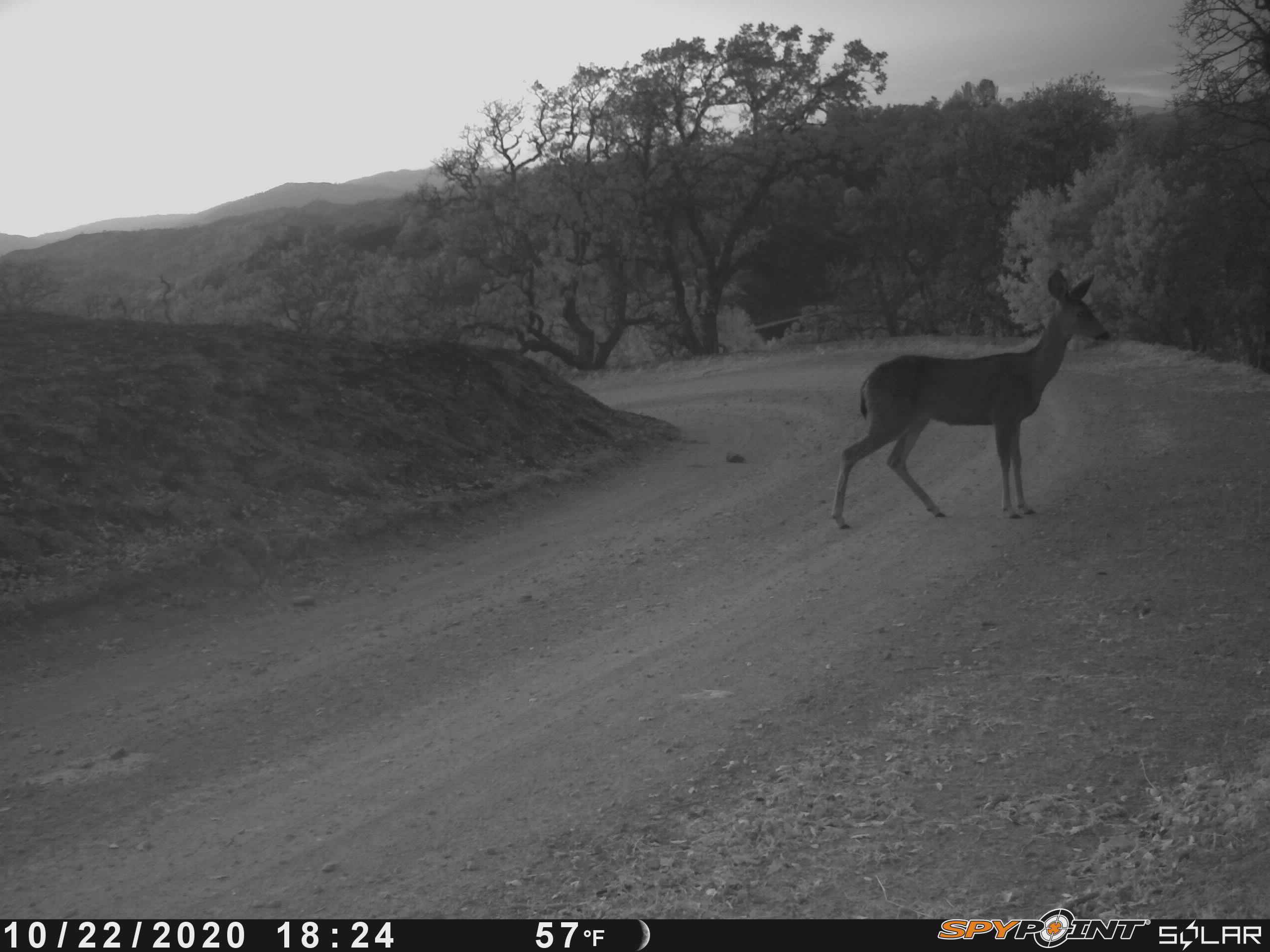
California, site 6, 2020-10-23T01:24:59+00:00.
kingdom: Animalia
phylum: Chordata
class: Mammalia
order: Artiodactyla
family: Cervidae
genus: Odocoileus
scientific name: Odocoileus hemionus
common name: mule deer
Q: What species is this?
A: Mule deer (Odocoileus hemionus).